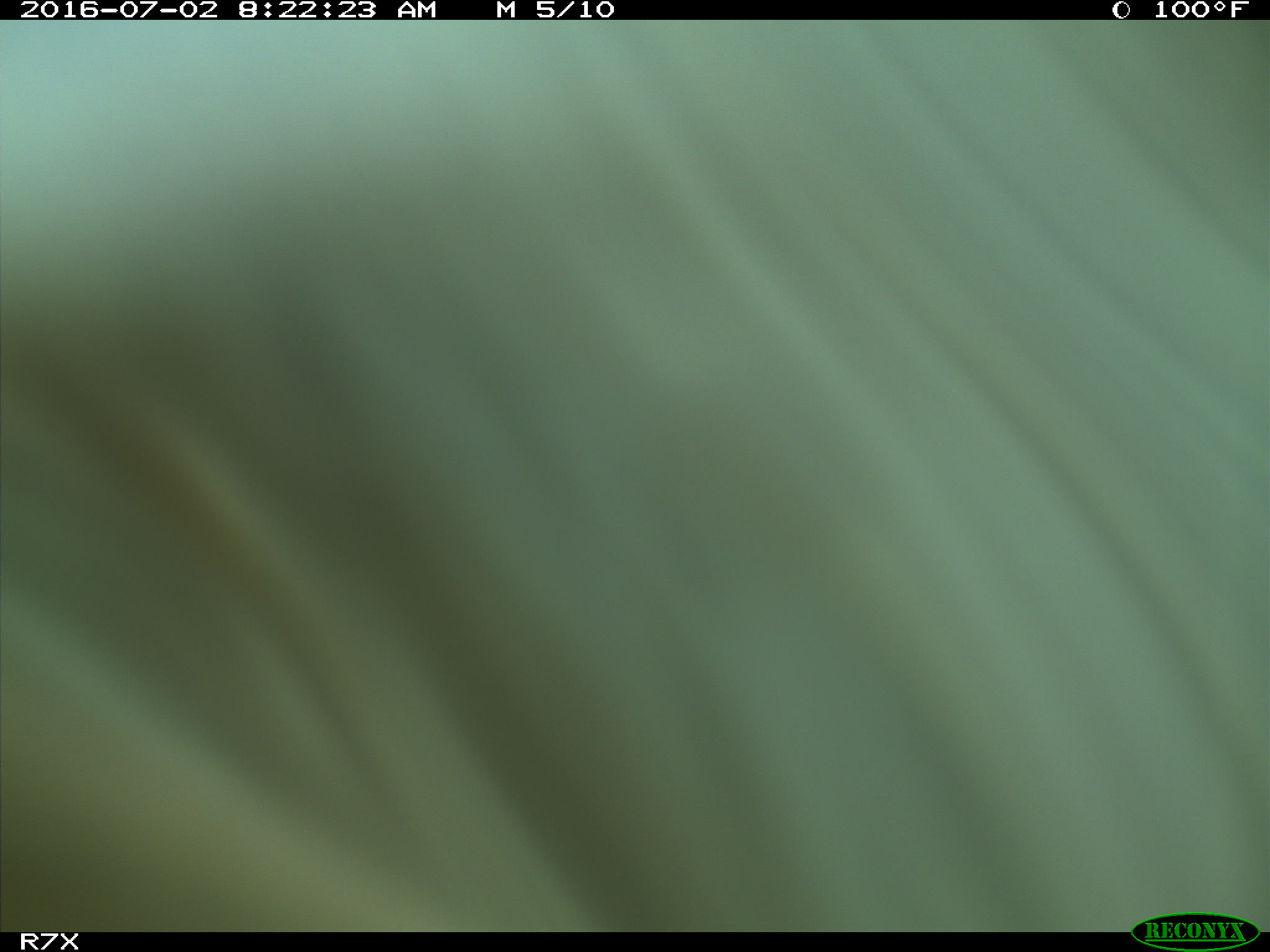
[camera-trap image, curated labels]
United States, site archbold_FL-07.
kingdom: Animalia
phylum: Chordata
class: Mammalia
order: Artiodactyla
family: Bovidae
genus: Bos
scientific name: Bos taurus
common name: domestic cow